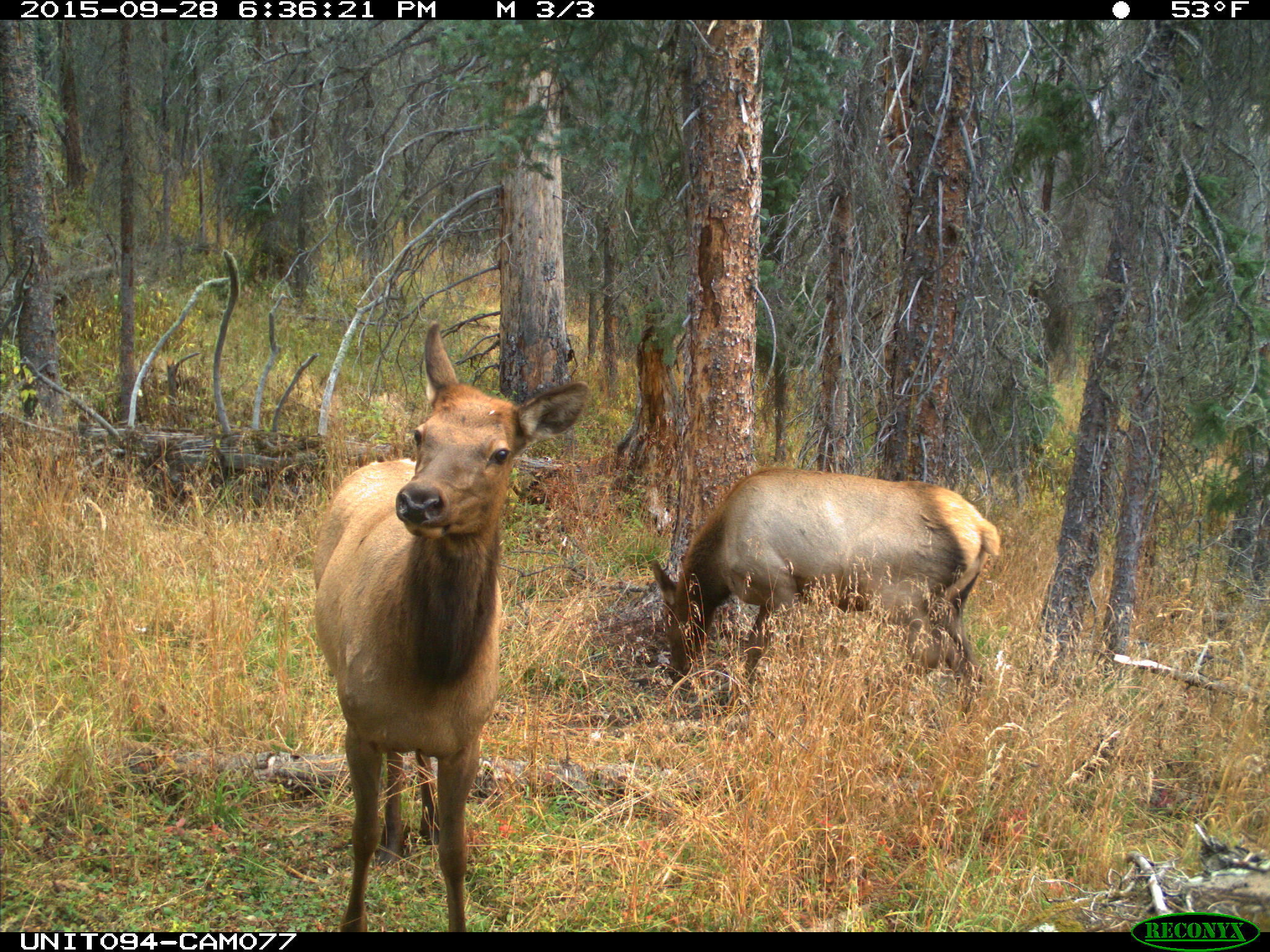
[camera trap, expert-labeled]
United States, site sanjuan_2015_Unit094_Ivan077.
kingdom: Animalia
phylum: Chordata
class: Mammalia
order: Artiodactyla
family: Cervidae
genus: Cervus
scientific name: Cervus elaphus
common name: red deer